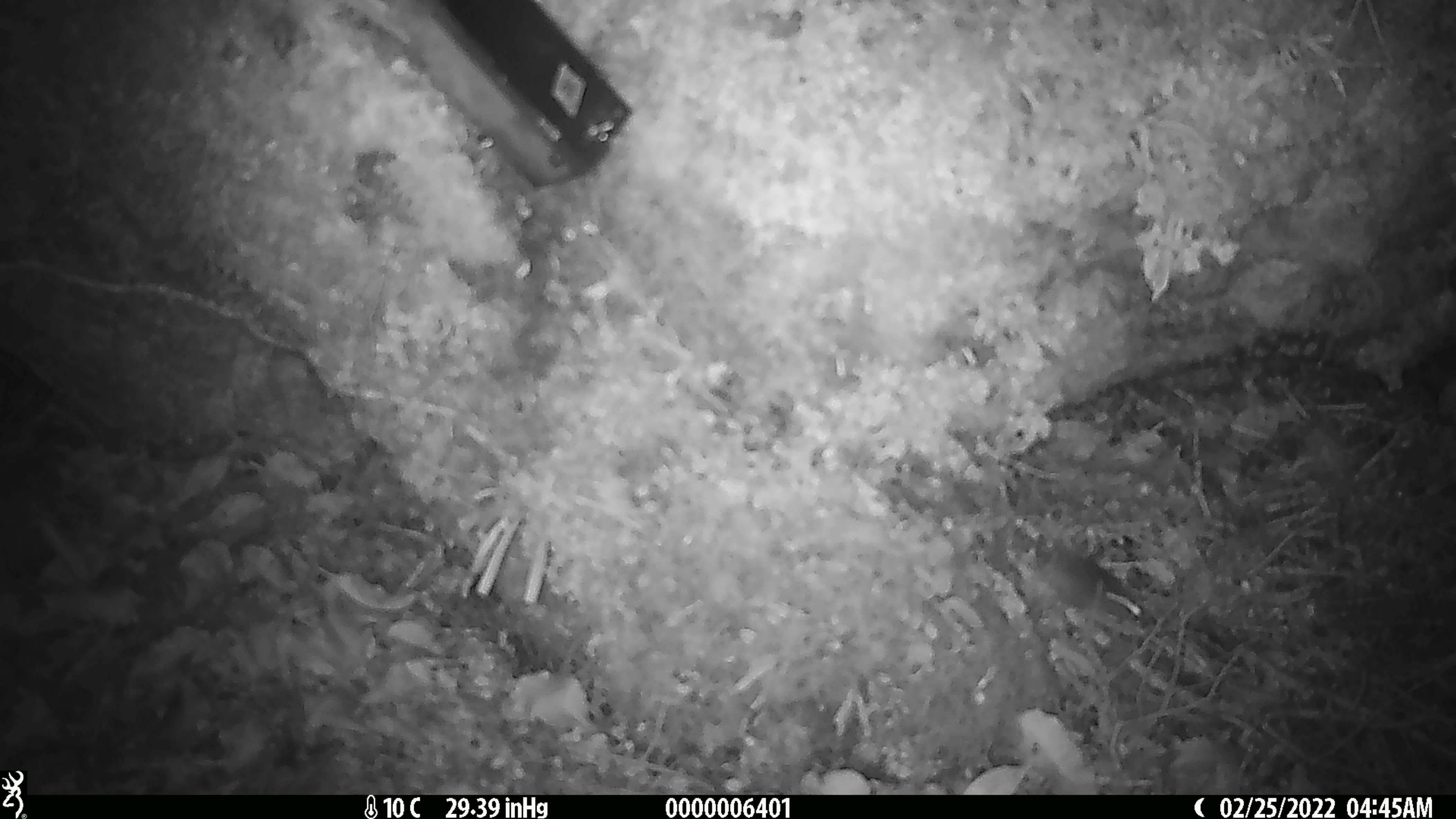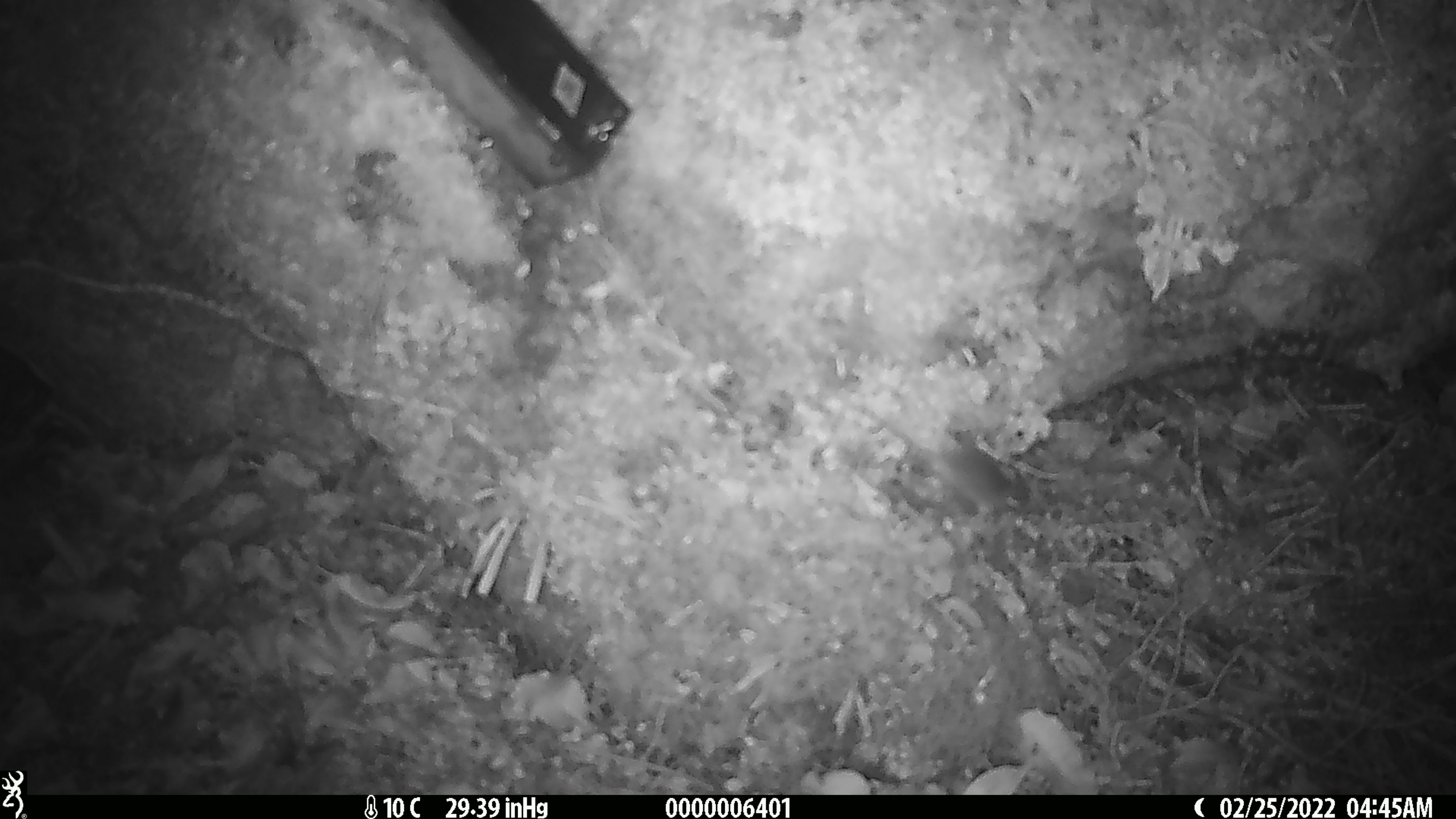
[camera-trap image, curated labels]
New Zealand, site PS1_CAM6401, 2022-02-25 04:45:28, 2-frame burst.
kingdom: Animalia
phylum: Chordata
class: Mammalia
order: Rodentia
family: Muridae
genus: Mus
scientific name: Mus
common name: mouse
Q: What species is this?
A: Mouse (Mus).